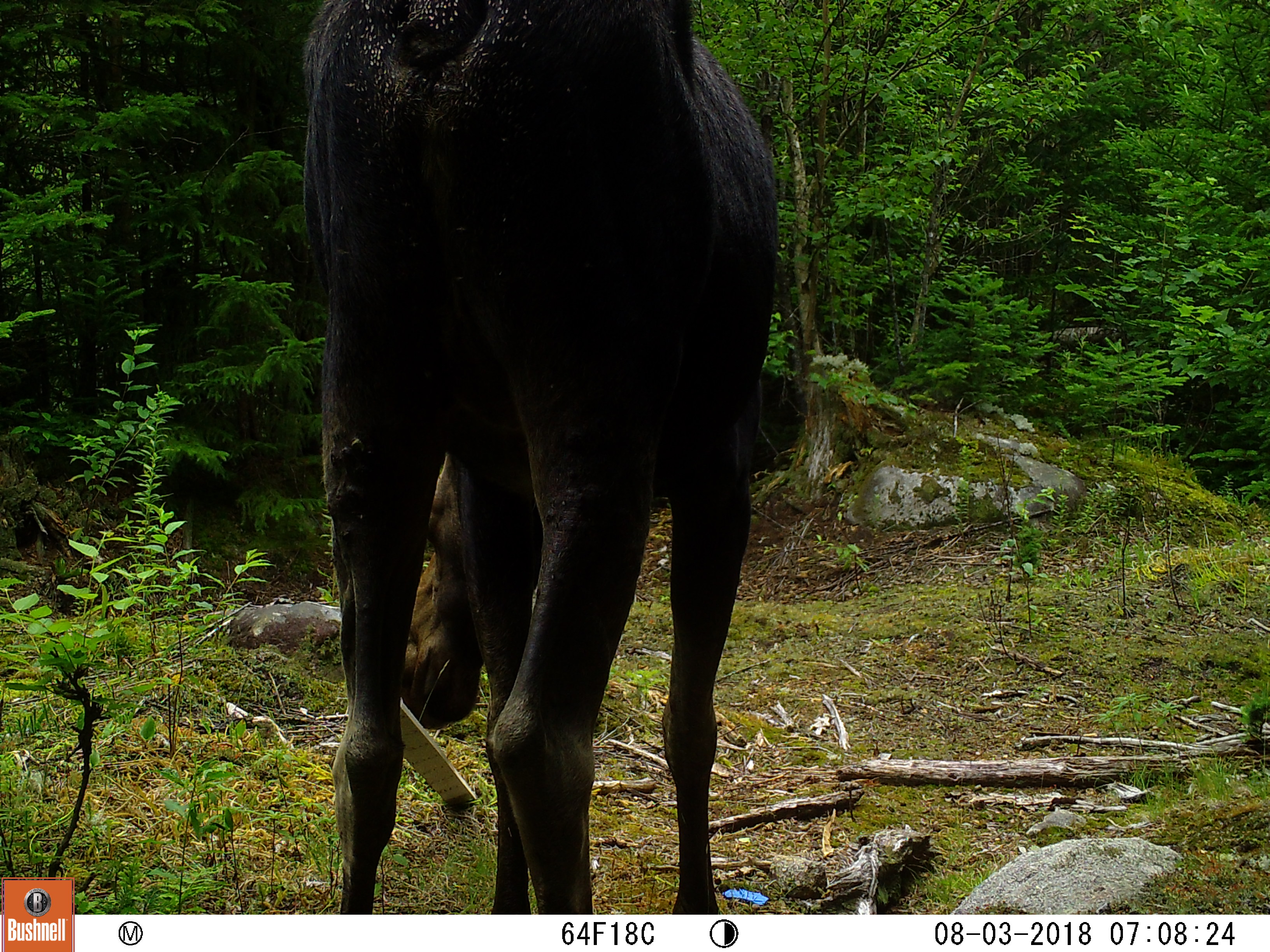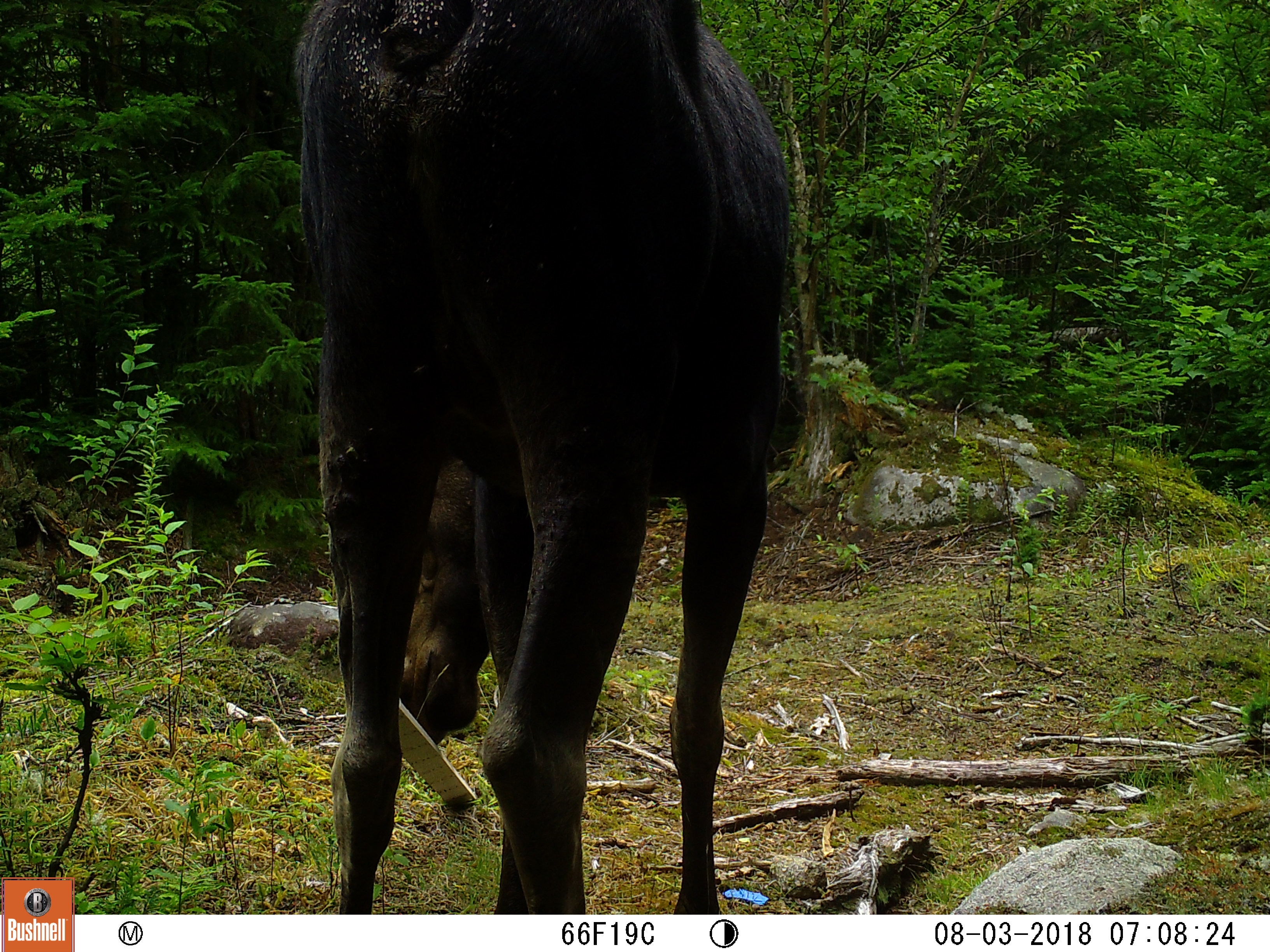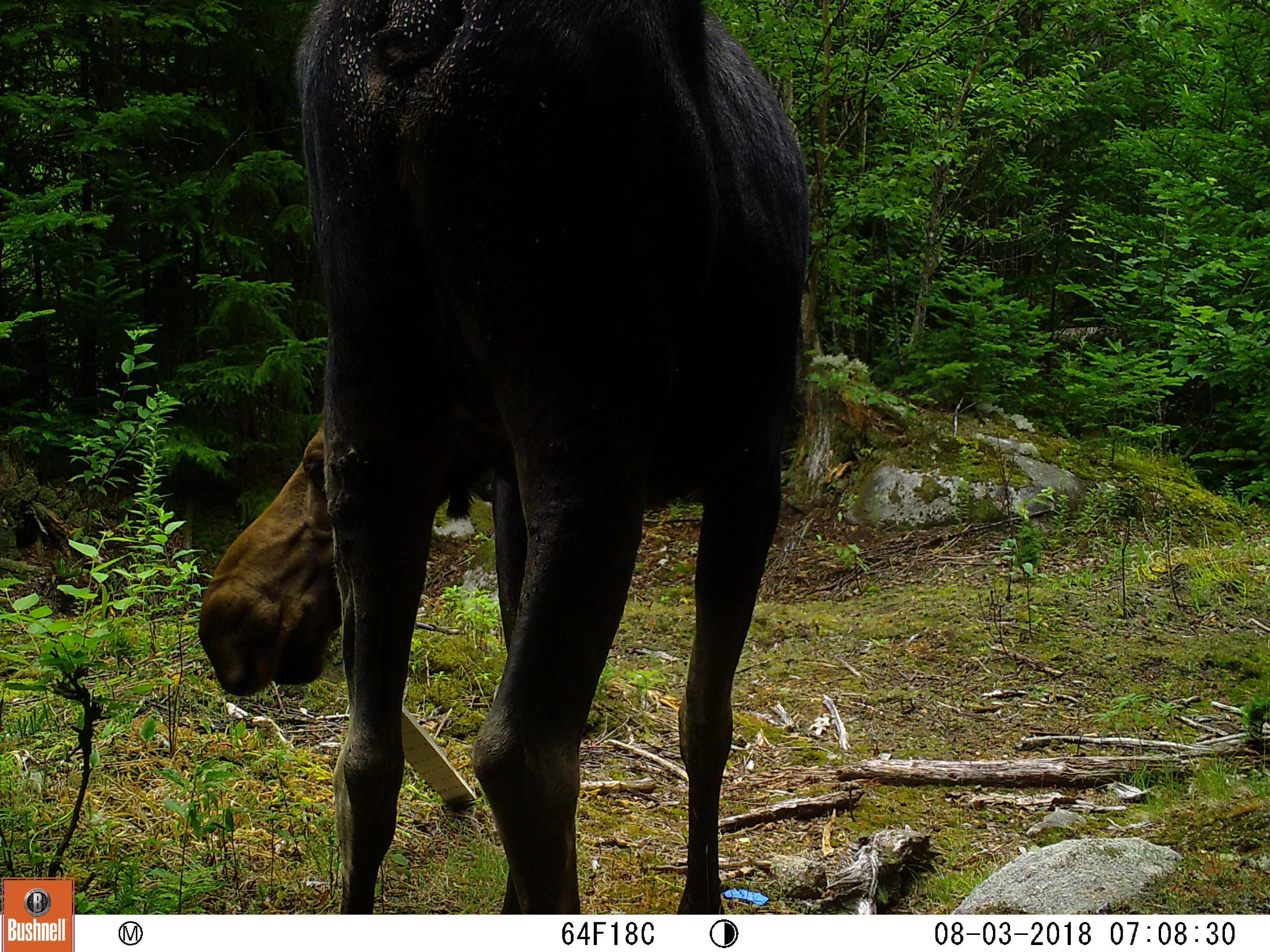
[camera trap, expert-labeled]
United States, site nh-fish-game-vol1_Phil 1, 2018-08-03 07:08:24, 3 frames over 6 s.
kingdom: Animalia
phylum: Chordata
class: Mammalia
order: Artiodactyla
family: Cervidae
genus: Alces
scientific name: Alces alces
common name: moose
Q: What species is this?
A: Moose (Alces alces).